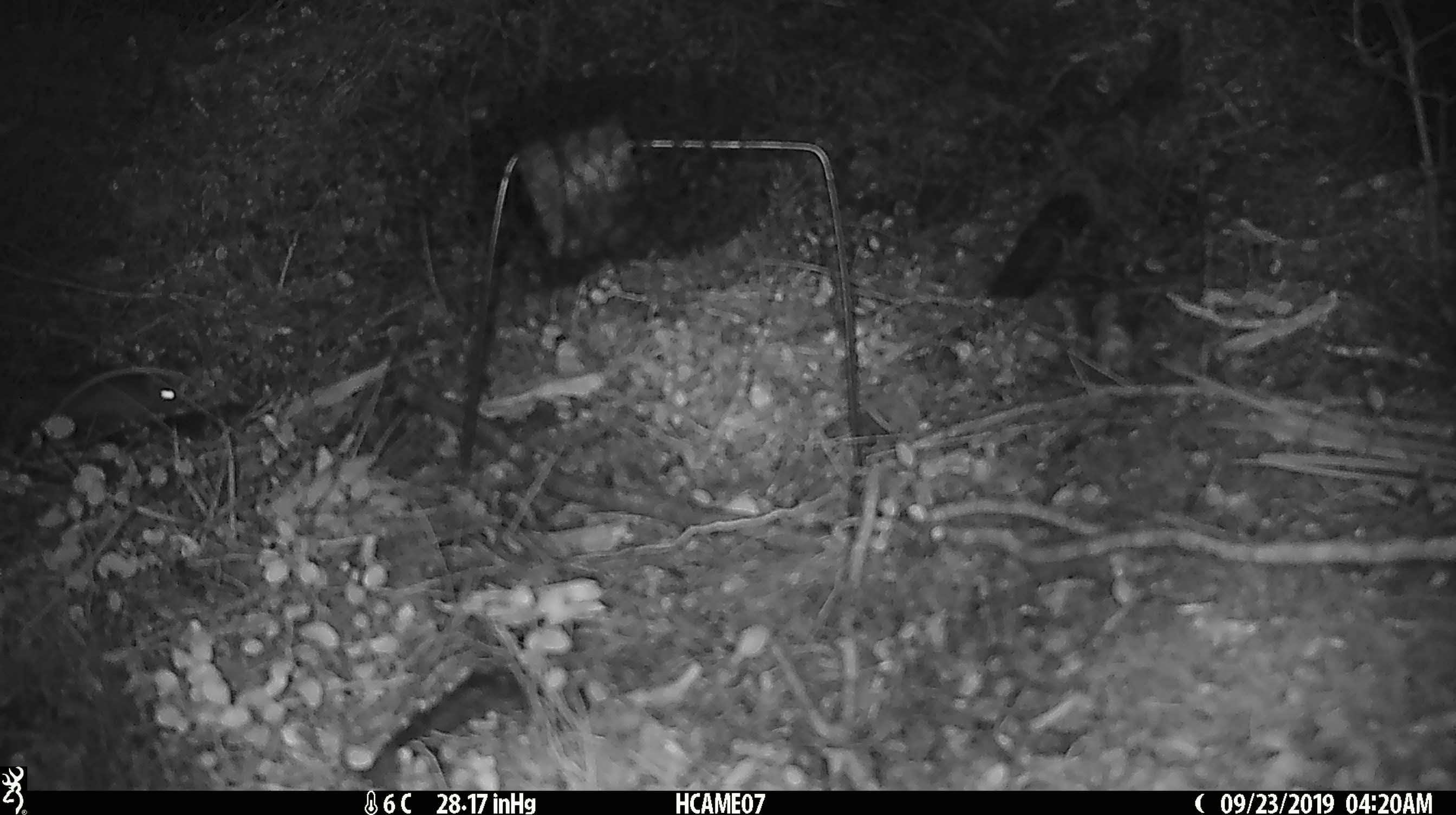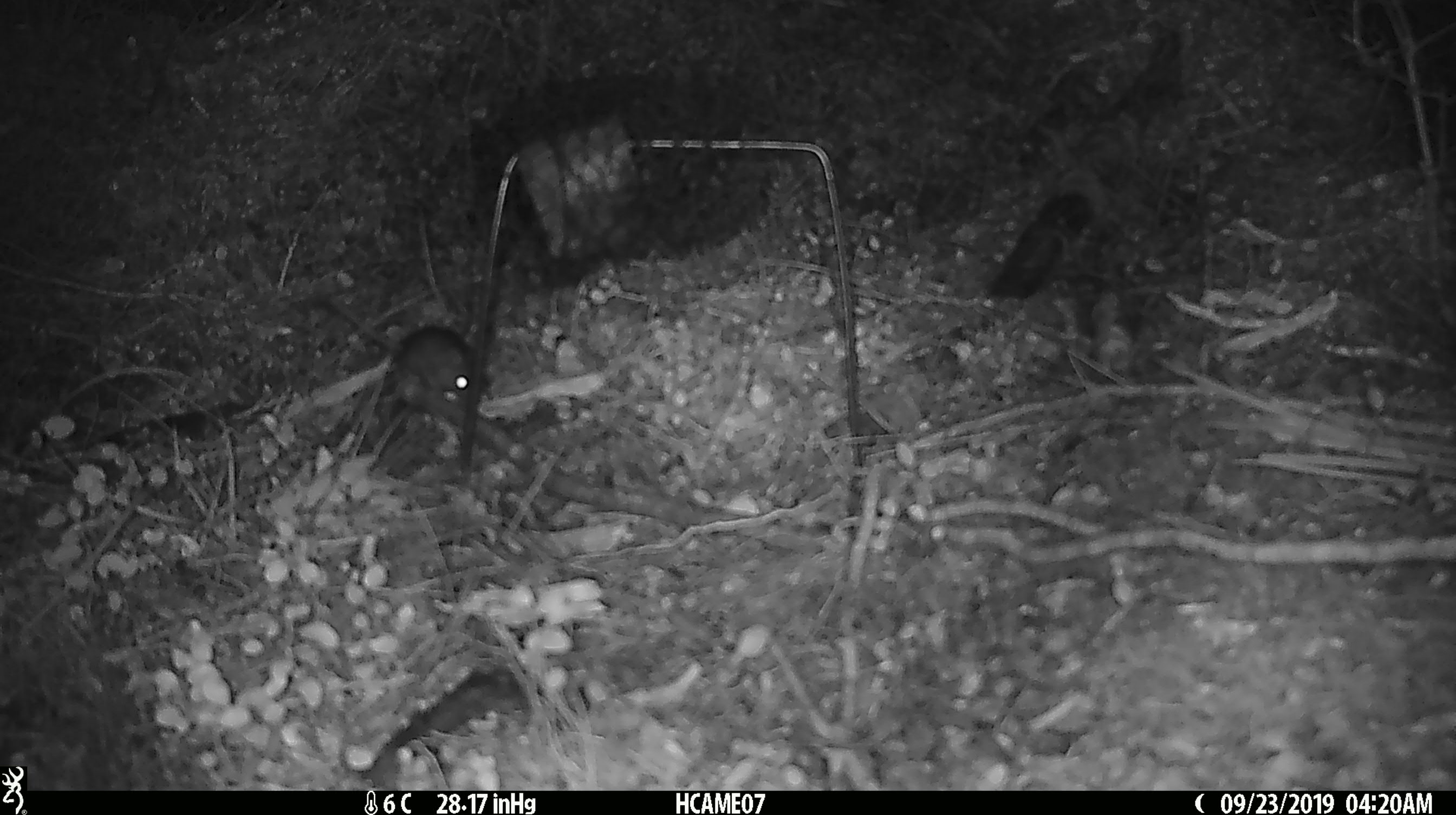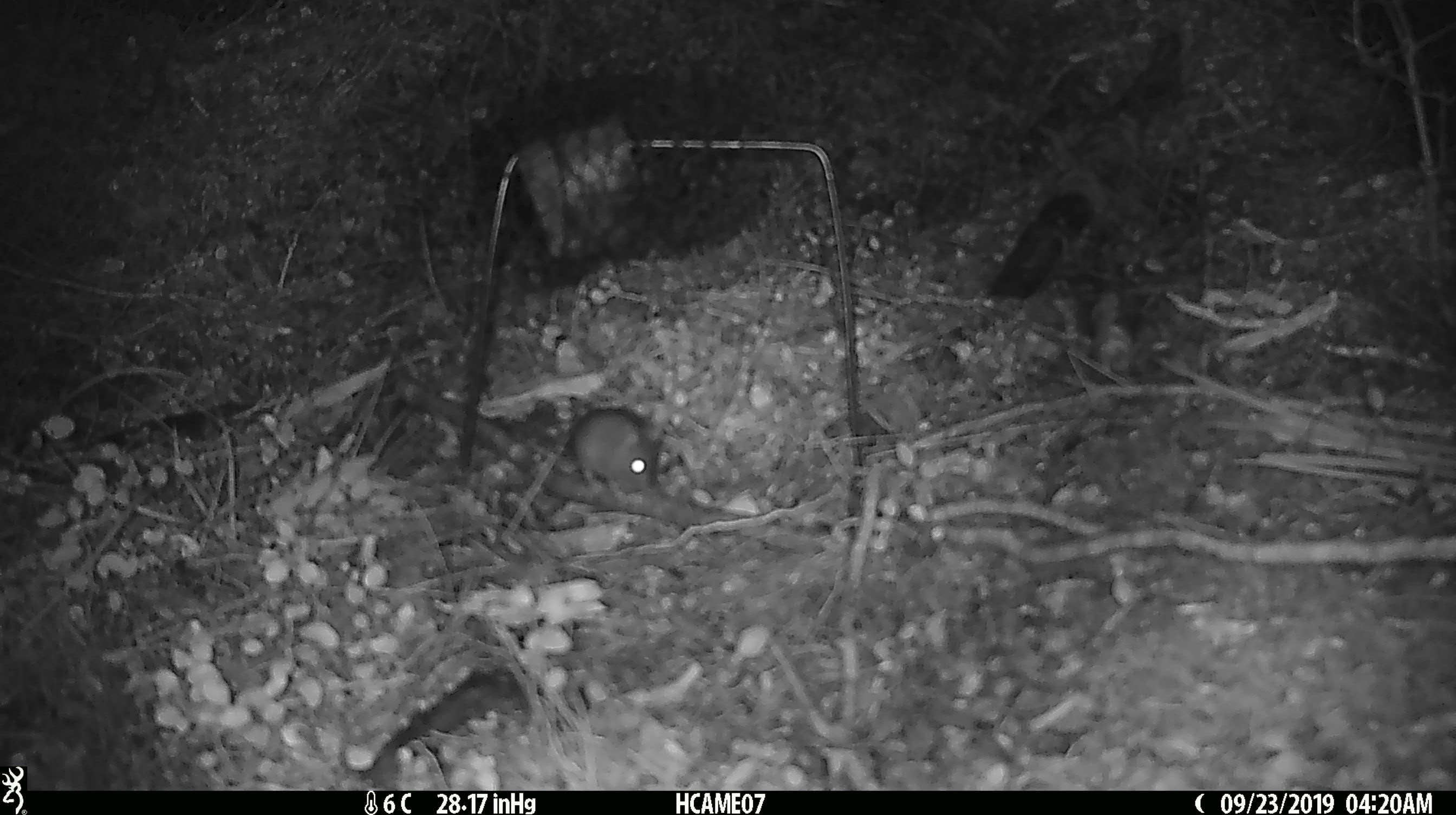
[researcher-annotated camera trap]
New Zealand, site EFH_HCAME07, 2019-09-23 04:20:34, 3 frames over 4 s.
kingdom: Animalia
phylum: Chordata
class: Mammalia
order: Rodentia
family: Muridae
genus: Mus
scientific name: Mus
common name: mouse